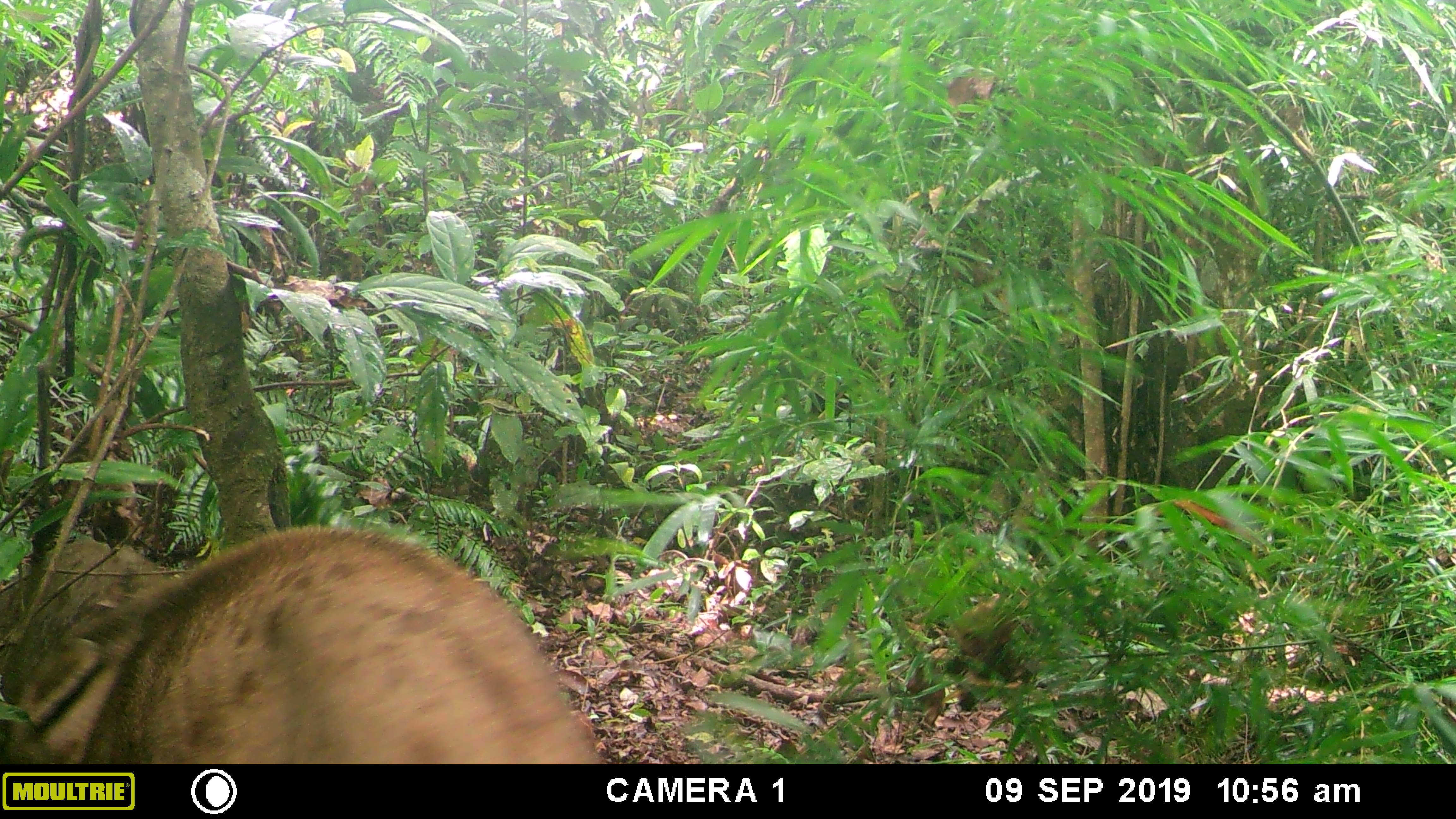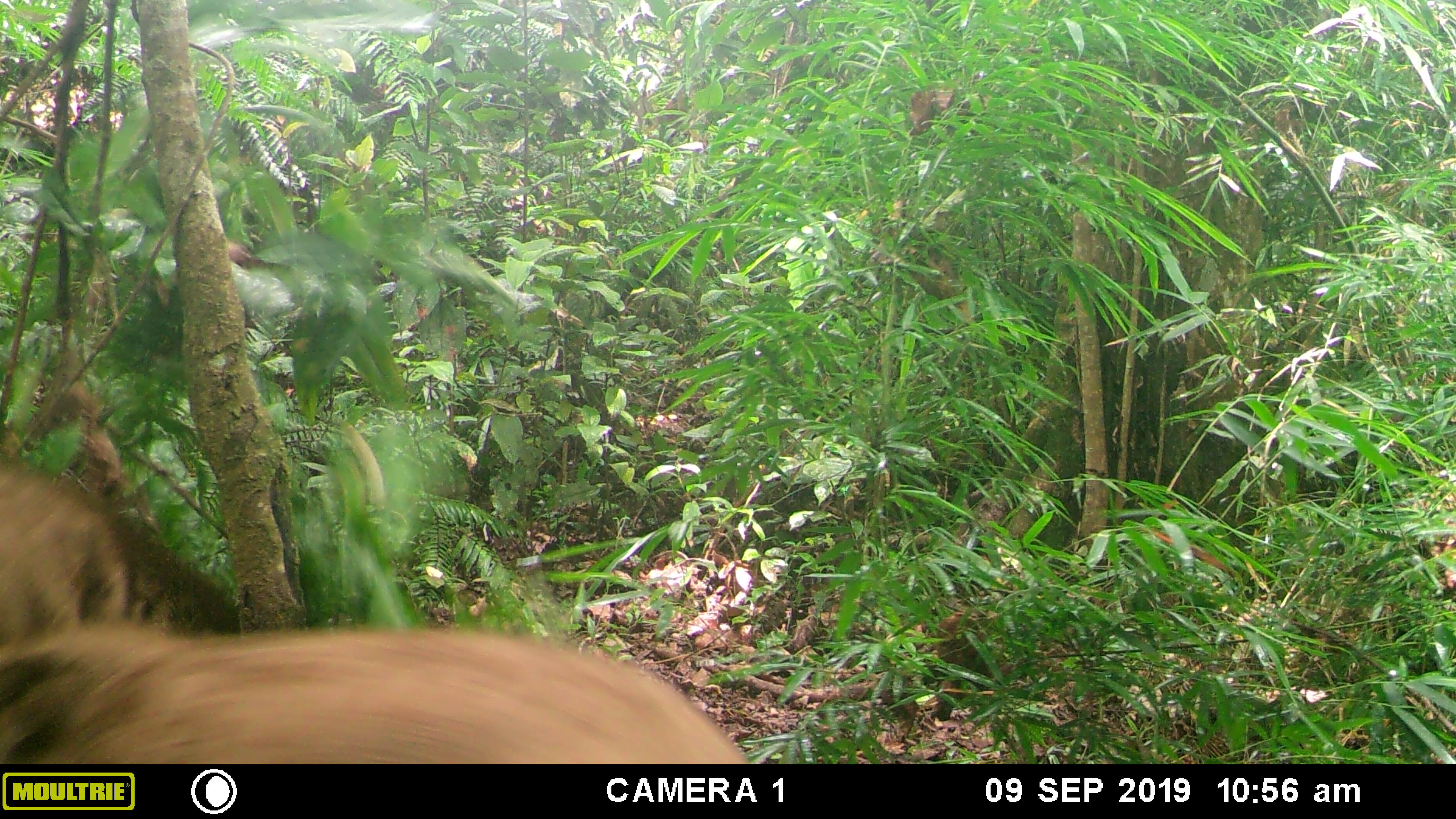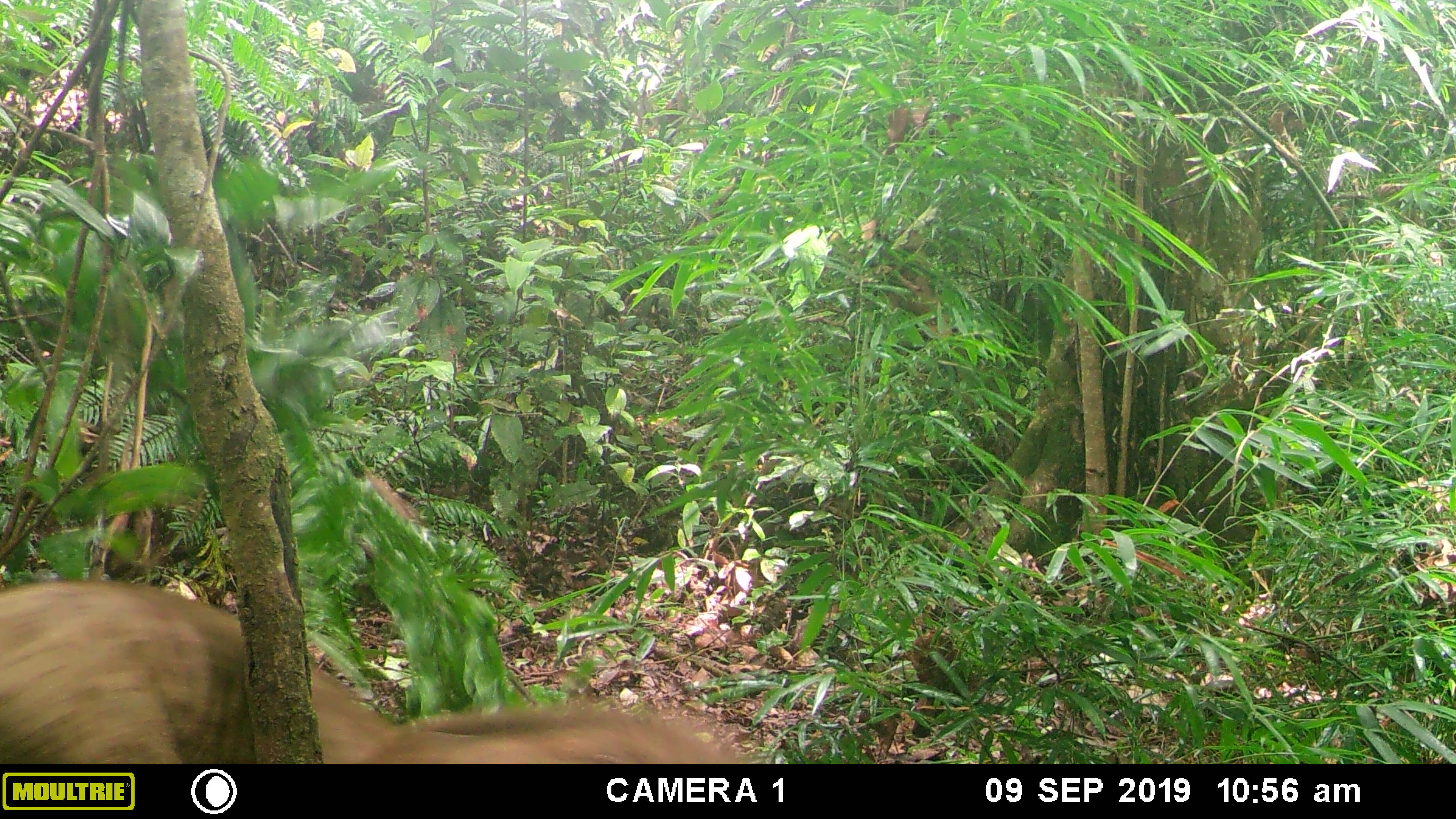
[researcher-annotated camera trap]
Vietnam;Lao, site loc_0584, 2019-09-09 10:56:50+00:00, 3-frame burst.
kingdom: Animalia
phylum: Chordata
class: Mammalia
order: Artiodactyla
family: Suidae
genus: Sus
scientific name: Sus scrofa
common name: eurasian wild pig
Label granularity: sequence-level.